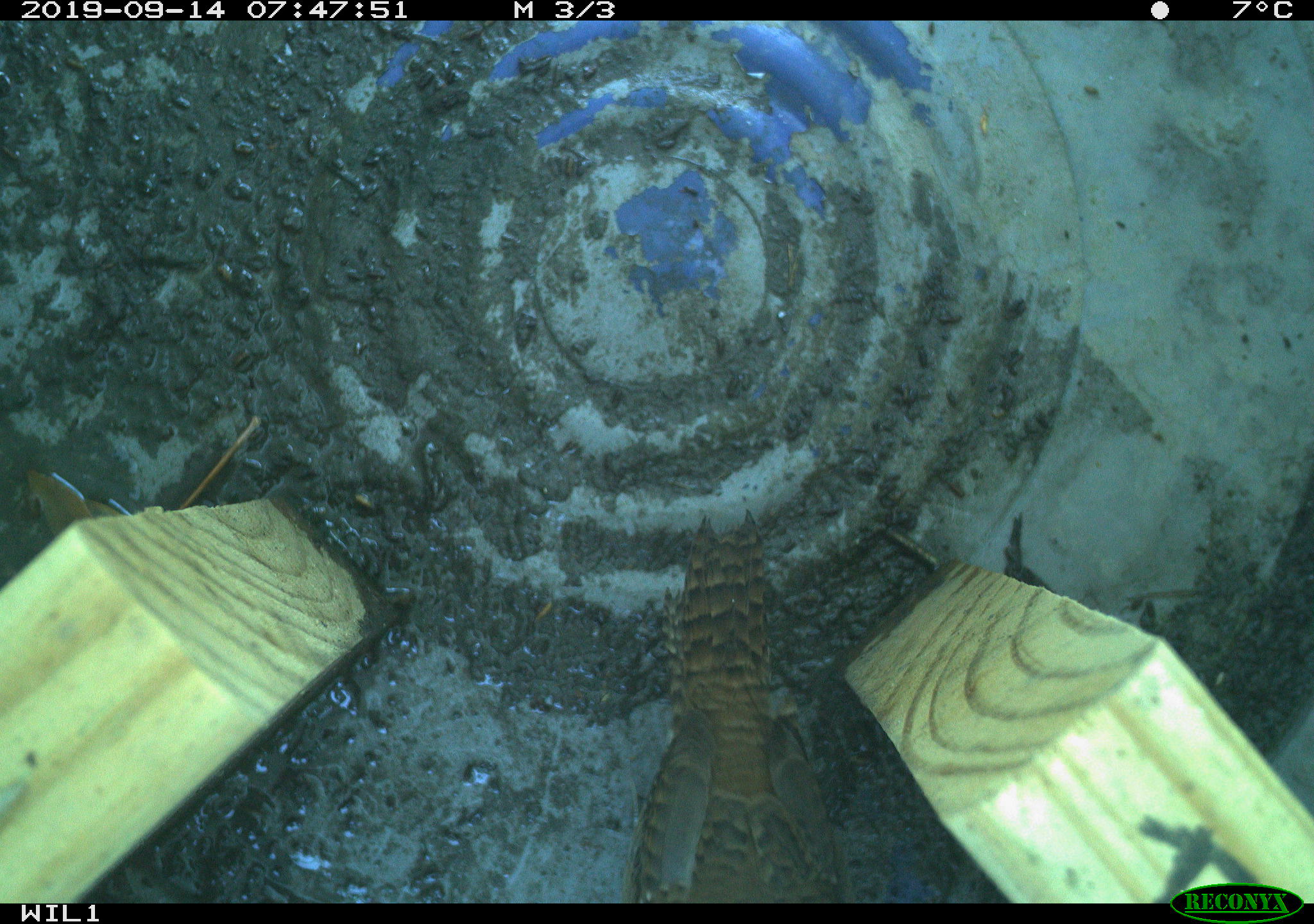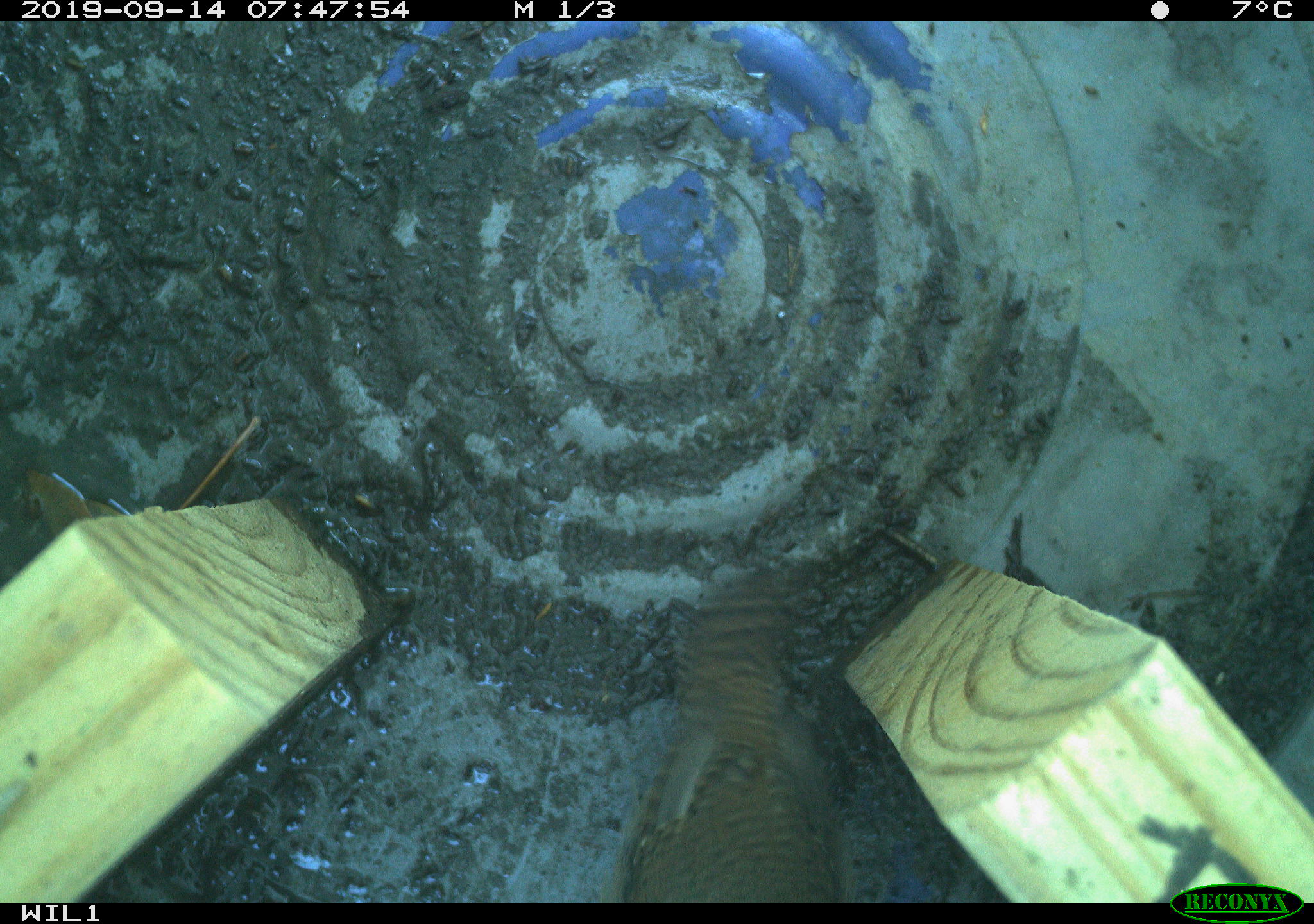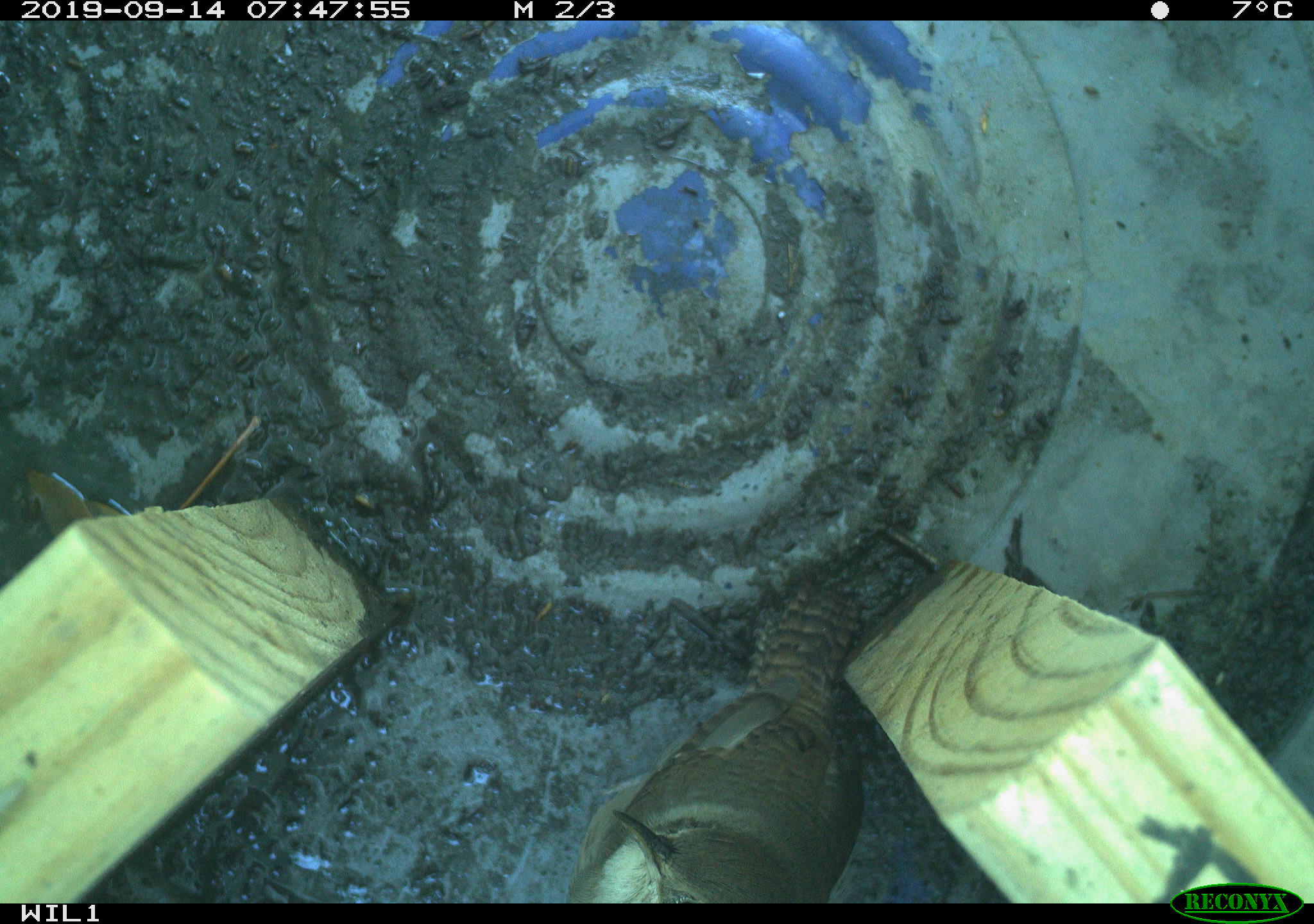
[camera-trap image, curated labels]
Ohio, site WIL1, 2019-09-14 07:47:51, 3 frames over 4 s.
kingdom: Animalia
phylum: Chordata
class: Aves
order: Passeriformes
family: Troglodytidae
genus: Troglodytes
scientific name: Troglodytes aedon aedon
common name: northern house wren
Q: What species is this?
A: Northern house wren (Troglodytes aedon aedon).